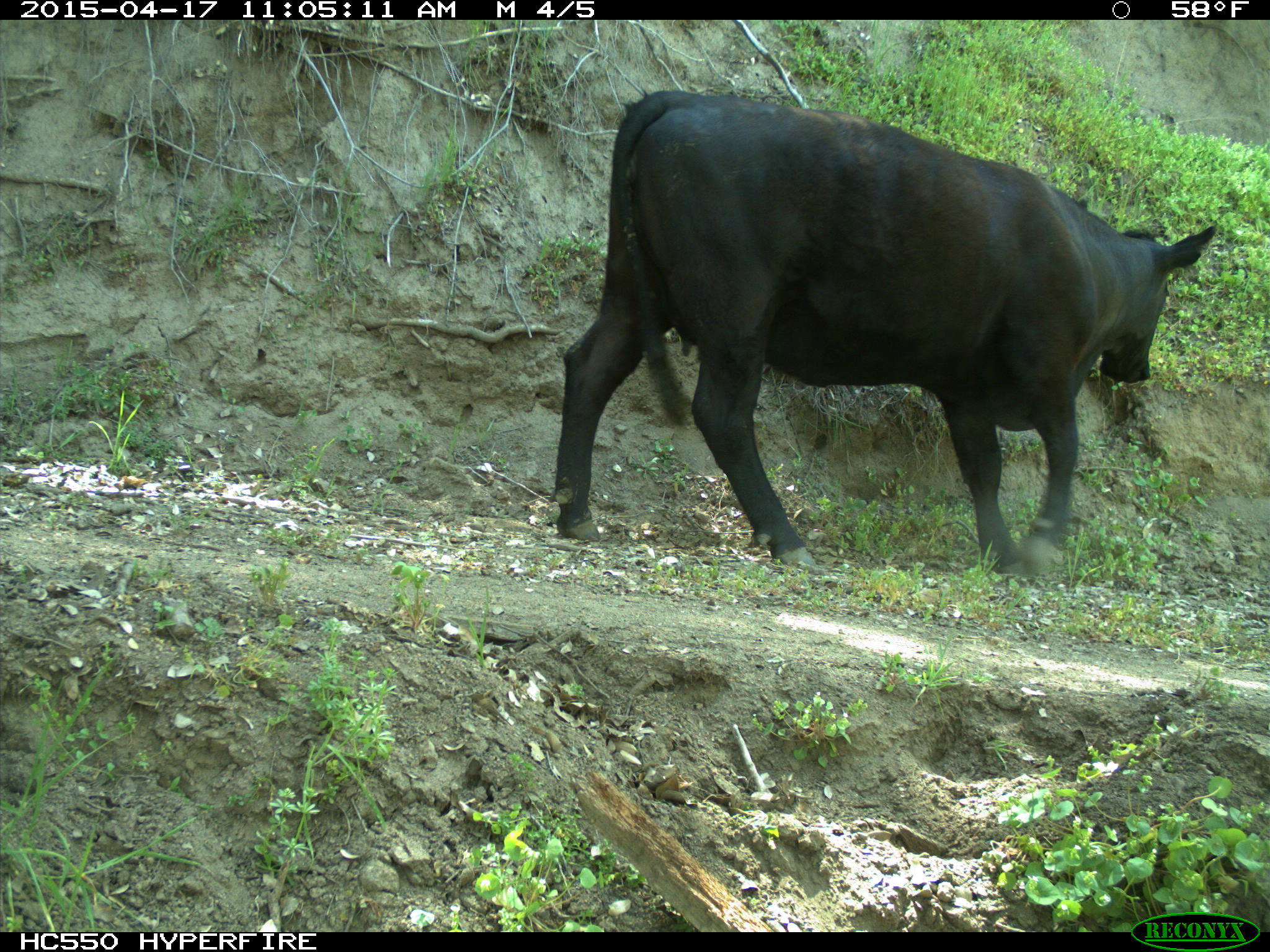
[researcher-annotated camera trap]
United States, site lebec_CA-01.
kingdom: Animalia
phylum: Chordata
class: Mammalia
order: Artiodactyla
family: Bovidae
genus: Bos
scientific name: Bos taurus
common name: domestic cow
Bos taurus (domestic cow).